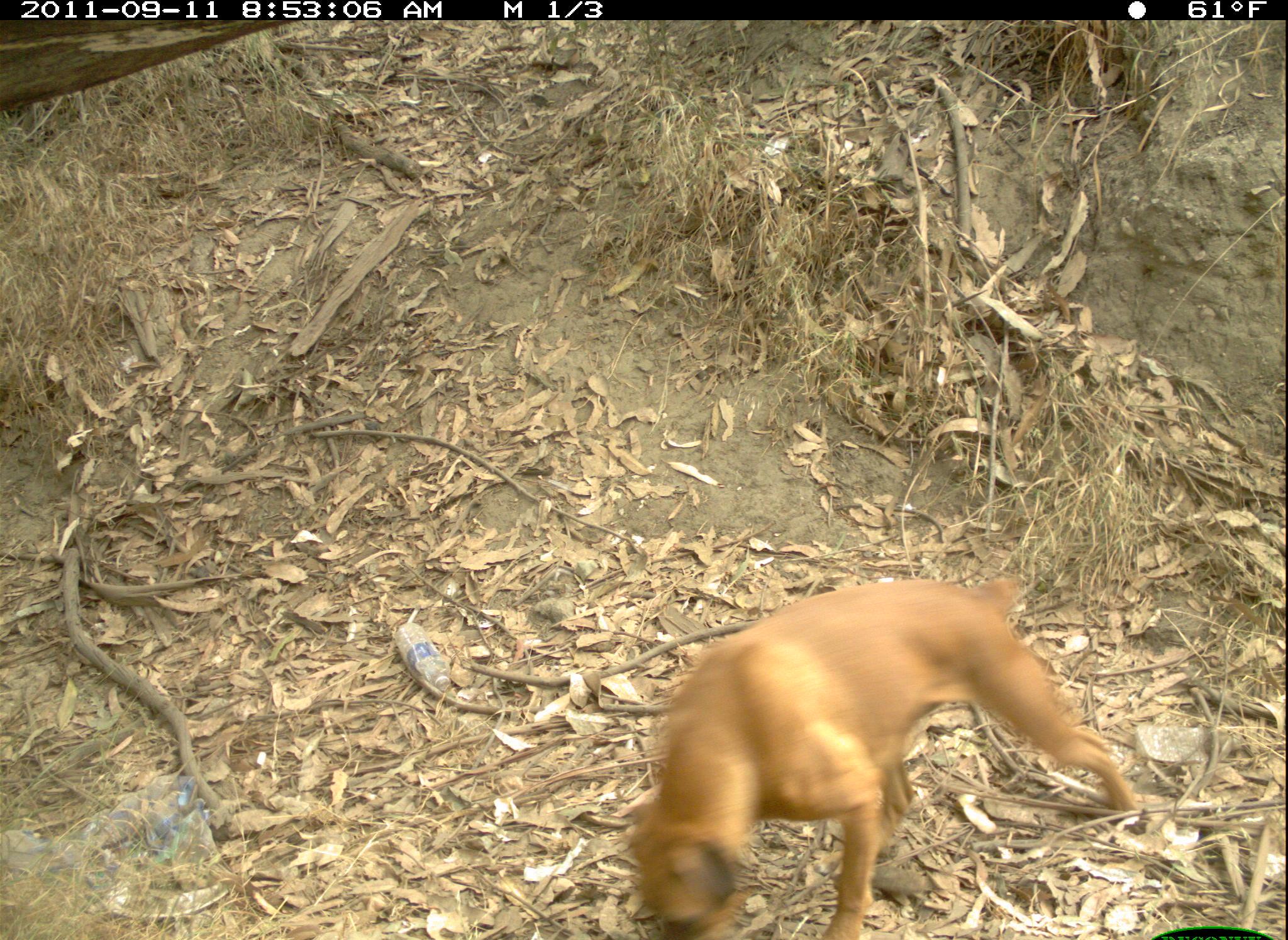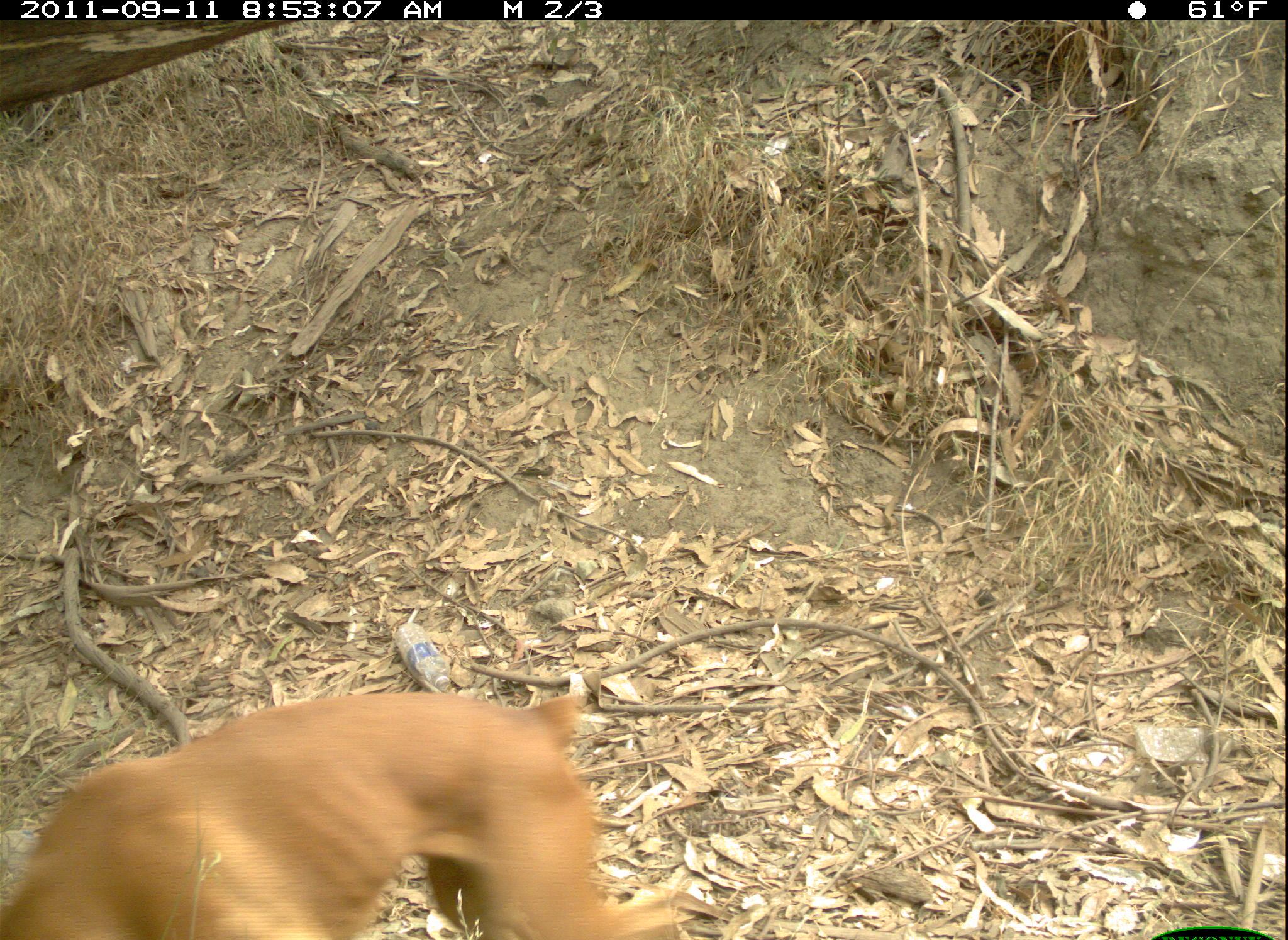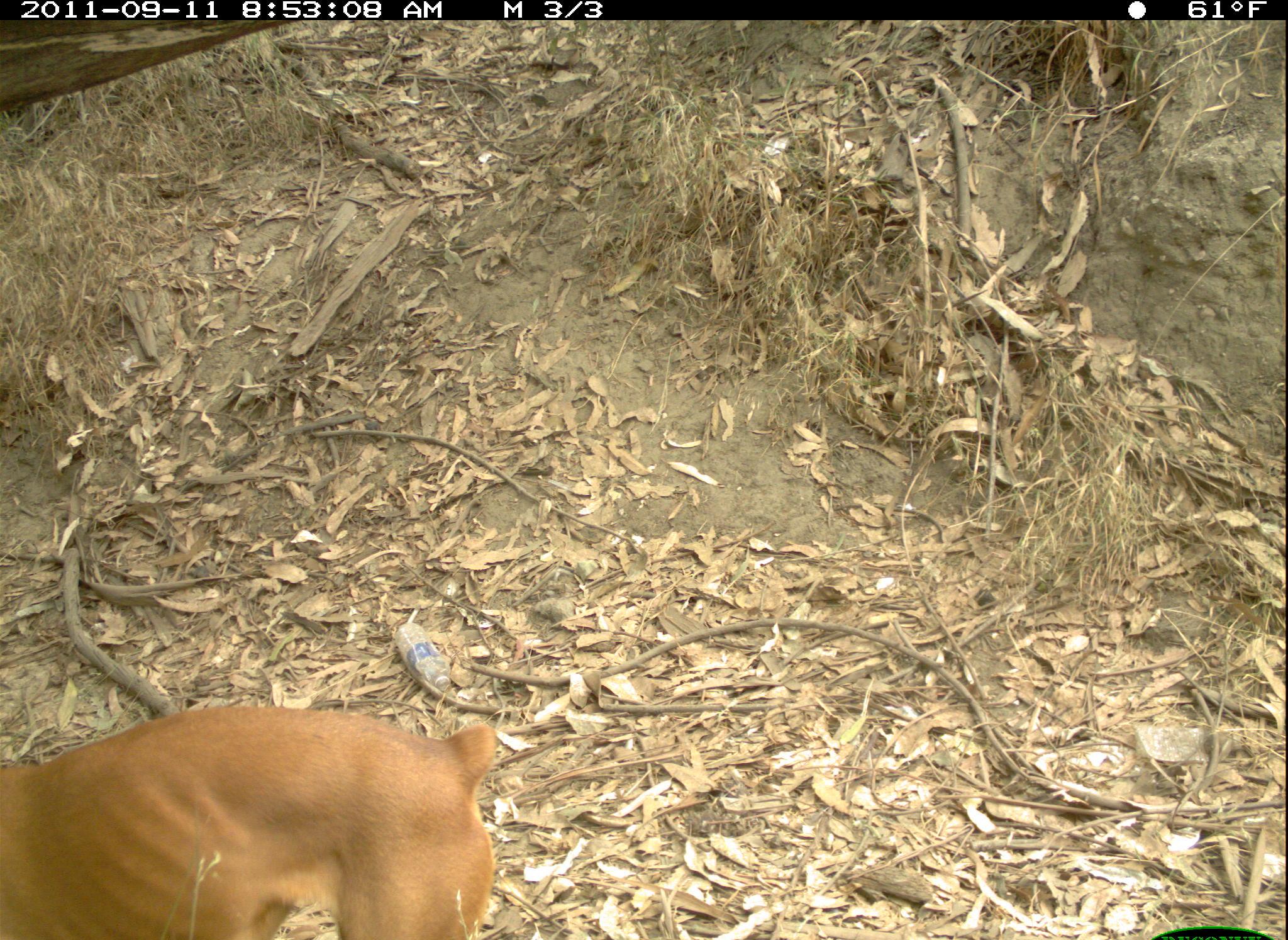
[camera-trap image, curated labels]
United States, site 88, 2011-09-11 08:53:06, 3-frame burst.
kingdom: Animalia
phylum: Chordata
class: Mammalia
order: Carnivora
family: Canidae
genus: Canis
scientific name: Canis familiaris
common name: domestic dog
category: dog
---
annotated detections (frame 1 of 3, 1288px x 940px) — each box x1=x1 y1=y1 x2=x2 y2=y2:
dog: x1=626 y1=567 x2=1154 y2=940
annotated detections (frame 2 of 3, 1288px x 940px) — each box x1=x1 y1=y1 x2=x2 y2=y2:
dog: x1=5 y1=691 x2=687 y2=940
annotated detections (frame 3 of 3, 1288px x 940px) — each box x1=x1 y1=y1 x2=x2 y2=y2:
dog: x1=0 y1=680 x2=520 y2=940